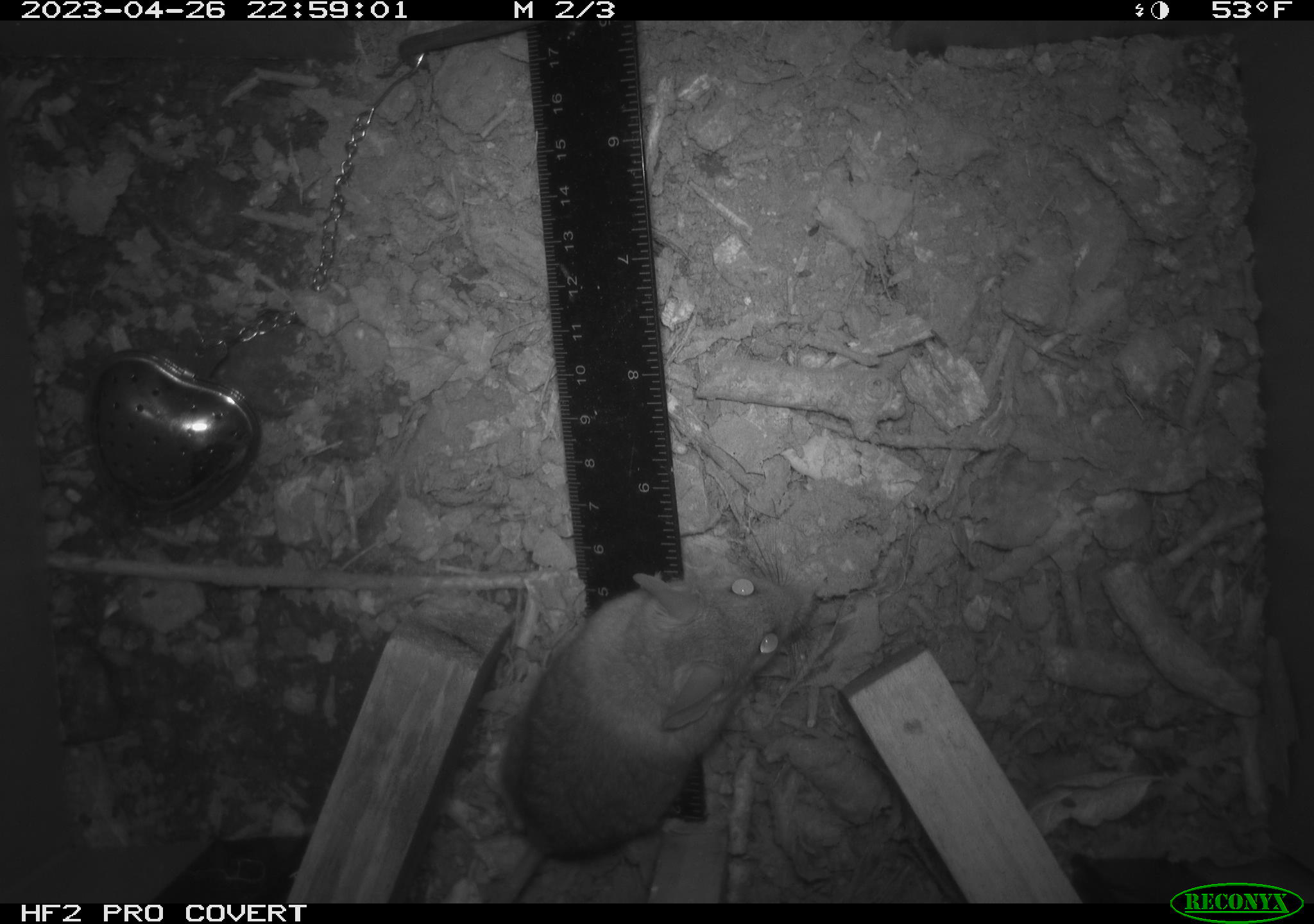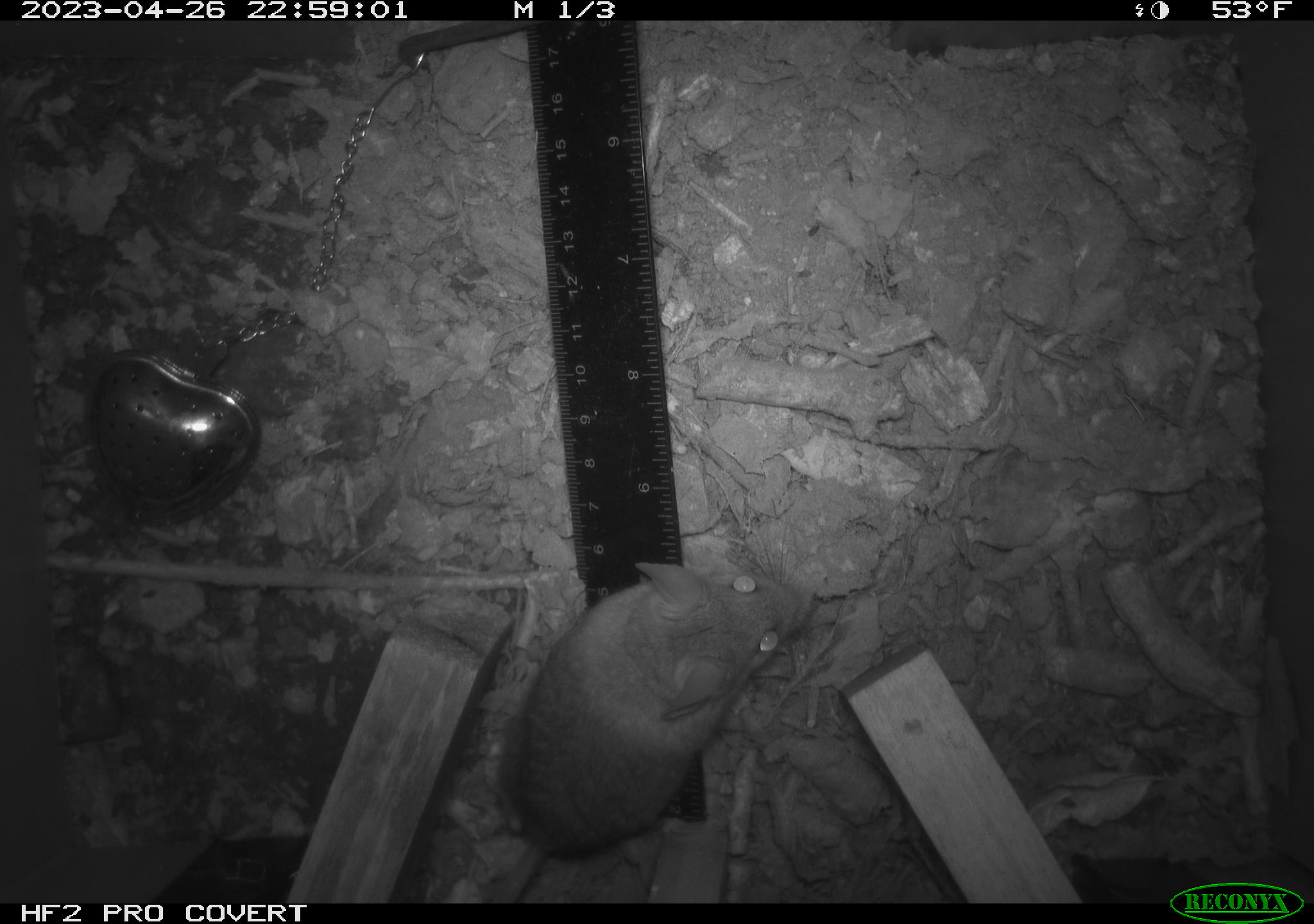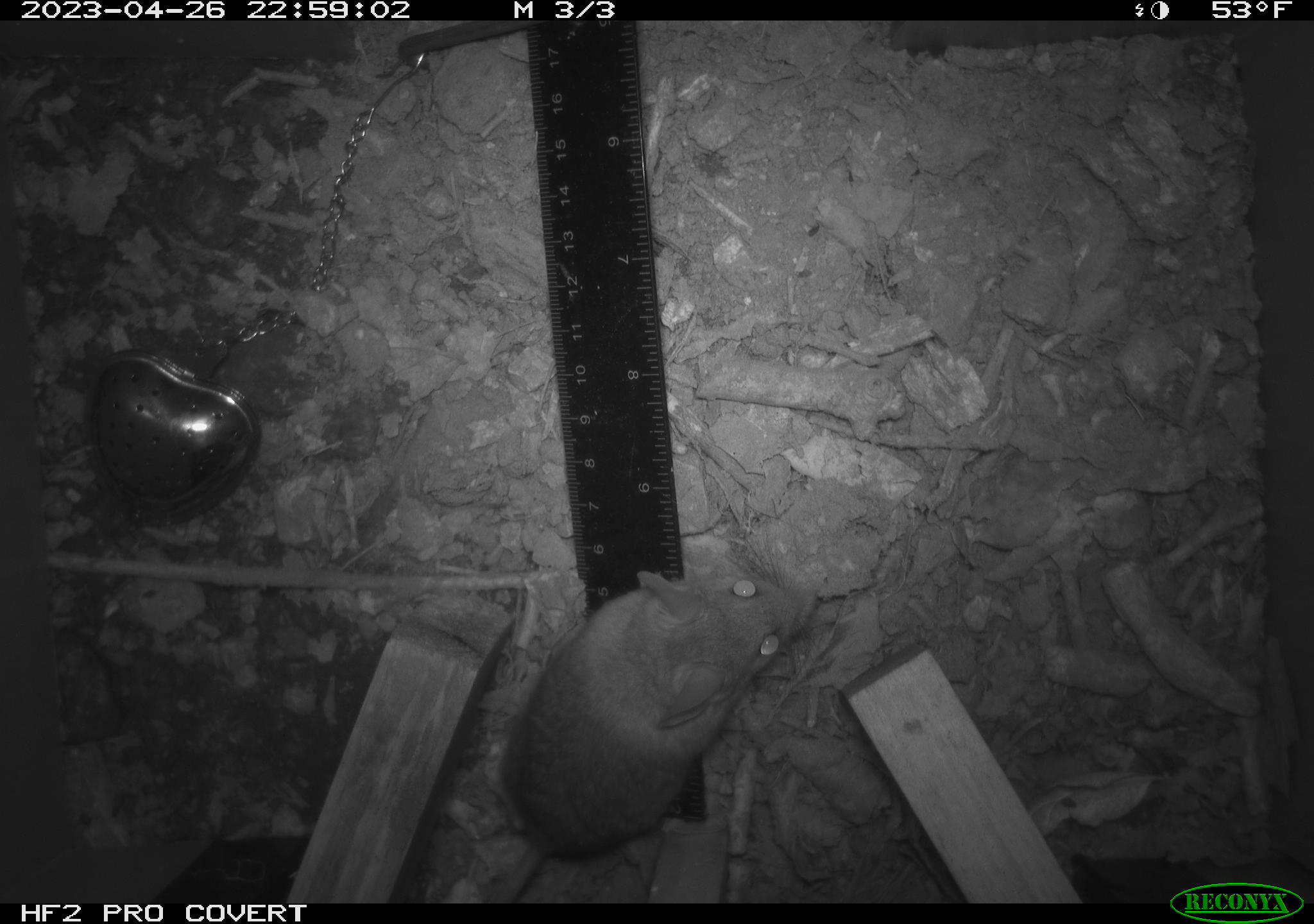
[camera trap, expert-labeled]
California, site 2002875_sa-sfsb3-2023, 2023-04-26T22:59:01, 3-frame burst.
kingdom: Animalia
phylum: Chordata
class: Mammalia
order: Rodentia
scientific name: Rodentia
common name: mouse species